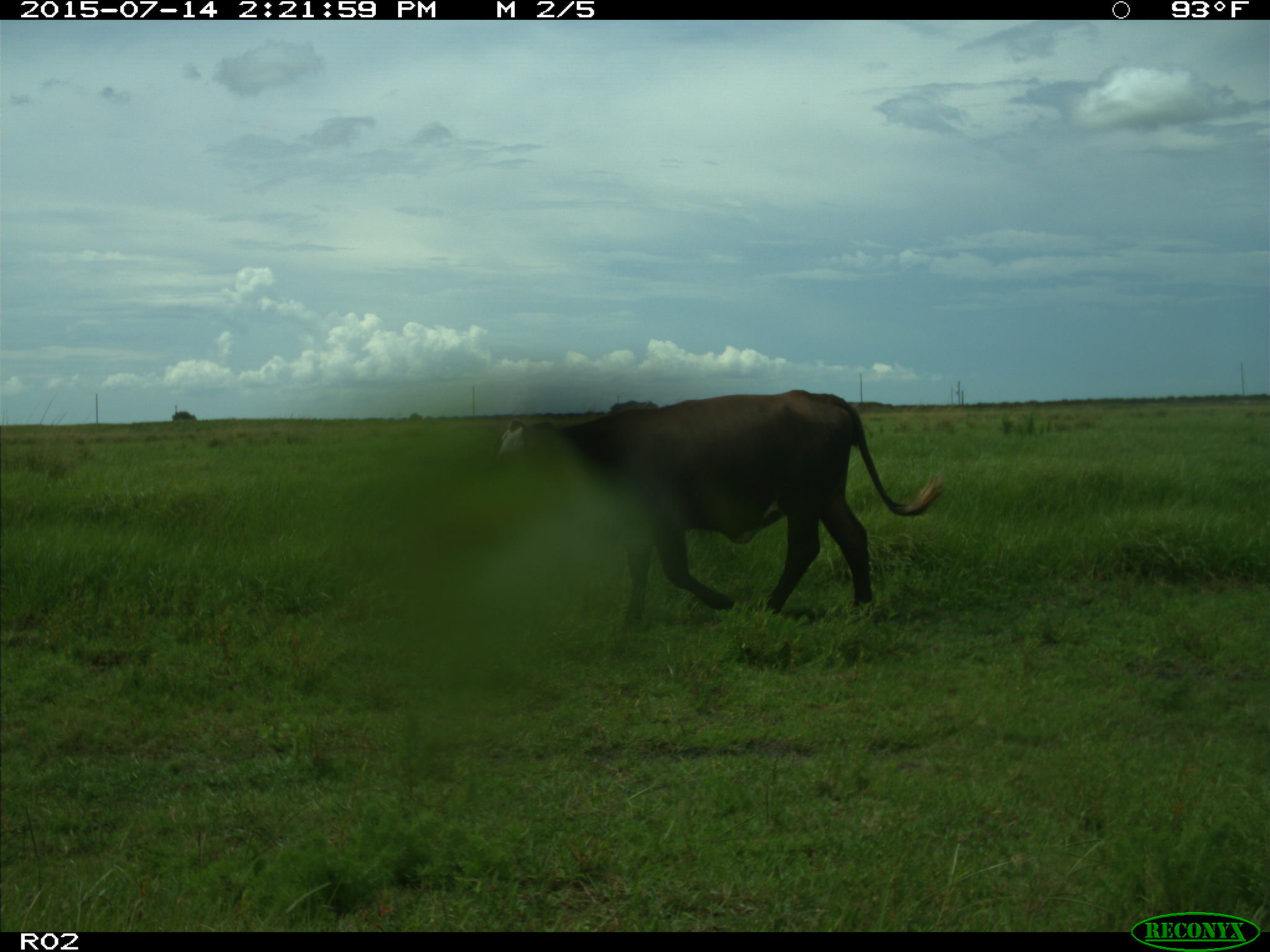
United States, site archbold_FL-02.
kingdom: Animalia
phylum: Chordata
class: Mammalia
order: Artiodactyla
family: Bovidae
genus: Bos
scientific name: Bos taurus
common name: domestic cow